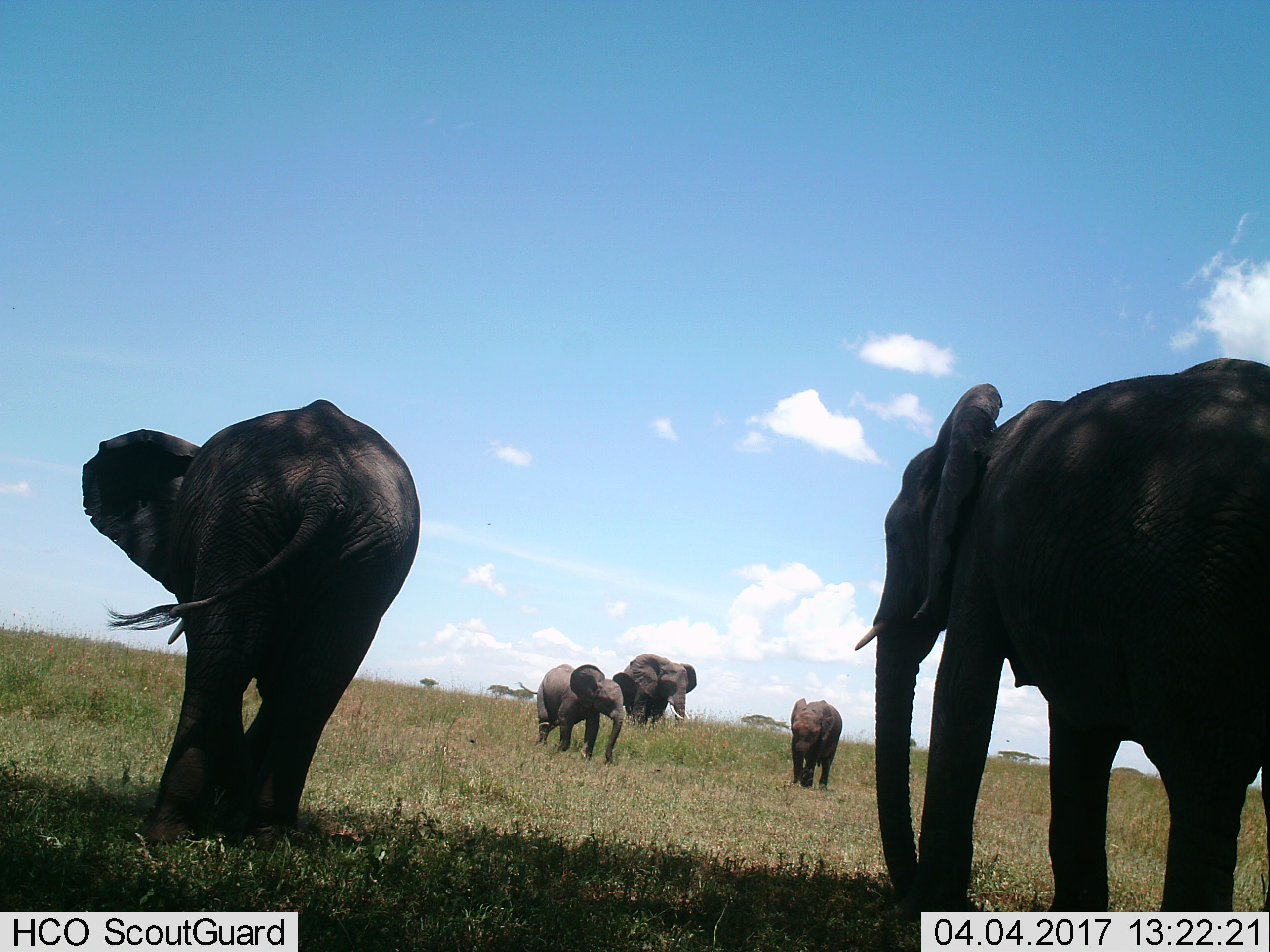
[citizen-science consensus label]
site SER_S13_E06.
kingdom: Animalia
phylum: Chordata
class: Mammalia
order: Proboscidea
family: Elephantidae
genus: Loxodonta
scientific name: Loxodonta africana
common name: african bush elephant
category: elephant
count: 5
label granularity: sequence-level